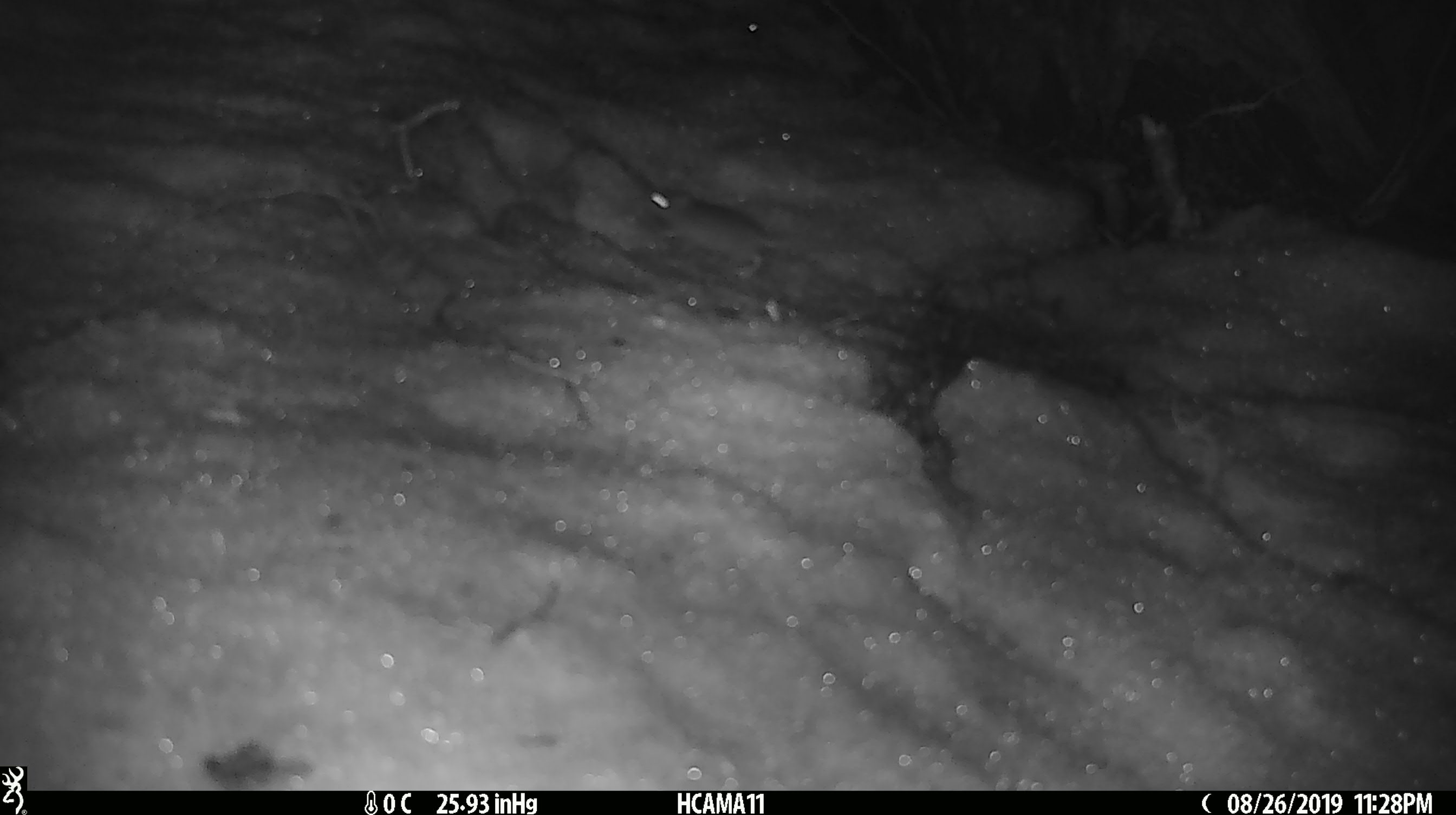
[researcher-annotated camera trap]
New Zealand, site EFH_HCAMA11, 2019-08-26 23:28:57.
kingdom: Animalia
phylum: Chordata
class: Mammalia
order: Rodentia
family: Muridae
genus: Mus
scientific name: Mus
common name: mouse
Mouse (Mus).